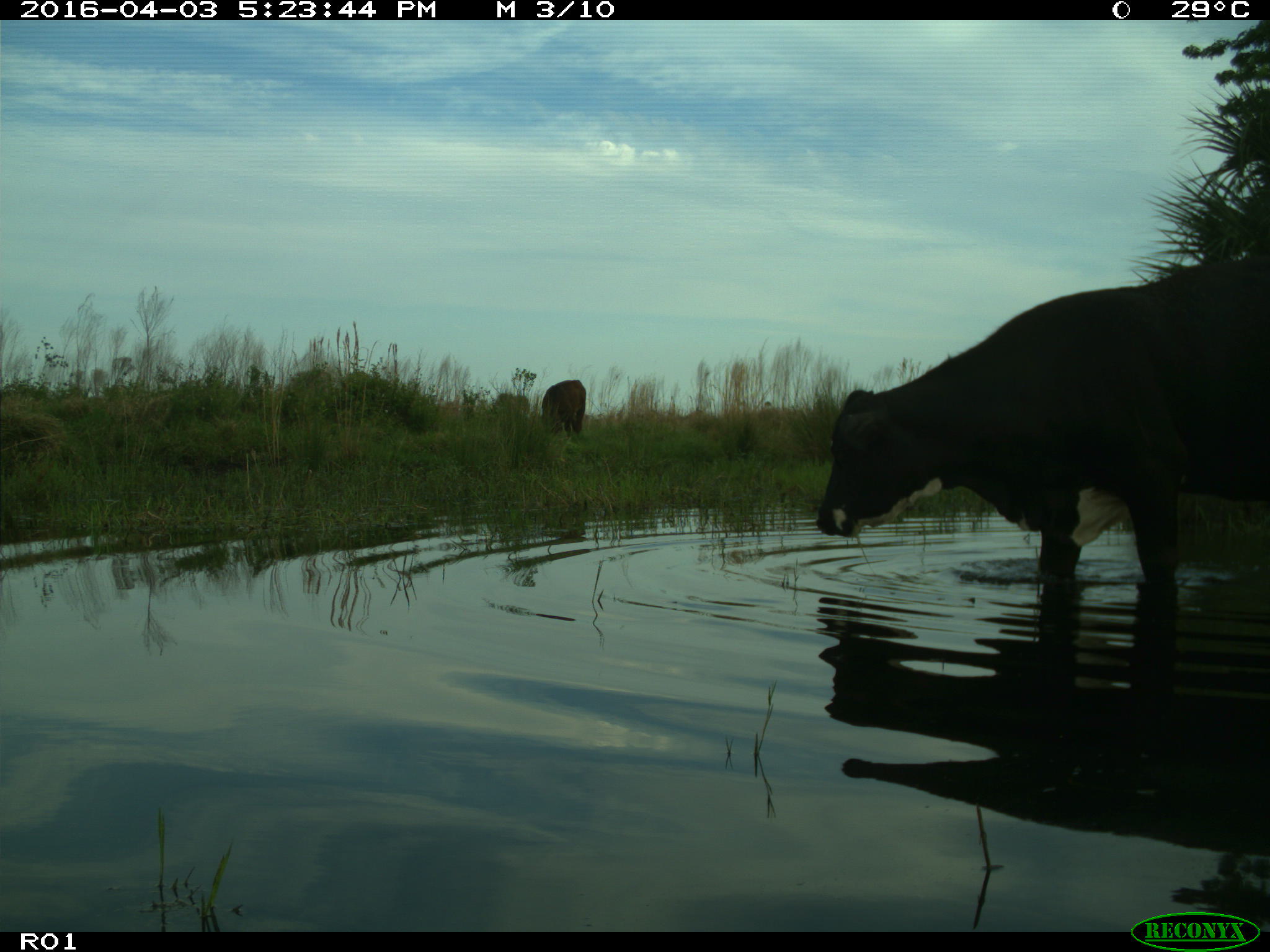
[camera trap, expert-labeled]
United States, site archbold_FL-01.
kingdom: Animalia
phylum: Chordata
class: Mammalia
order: Artiodactyla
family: Bovidae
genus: Bos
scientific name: Bos taurus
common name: domestic cow